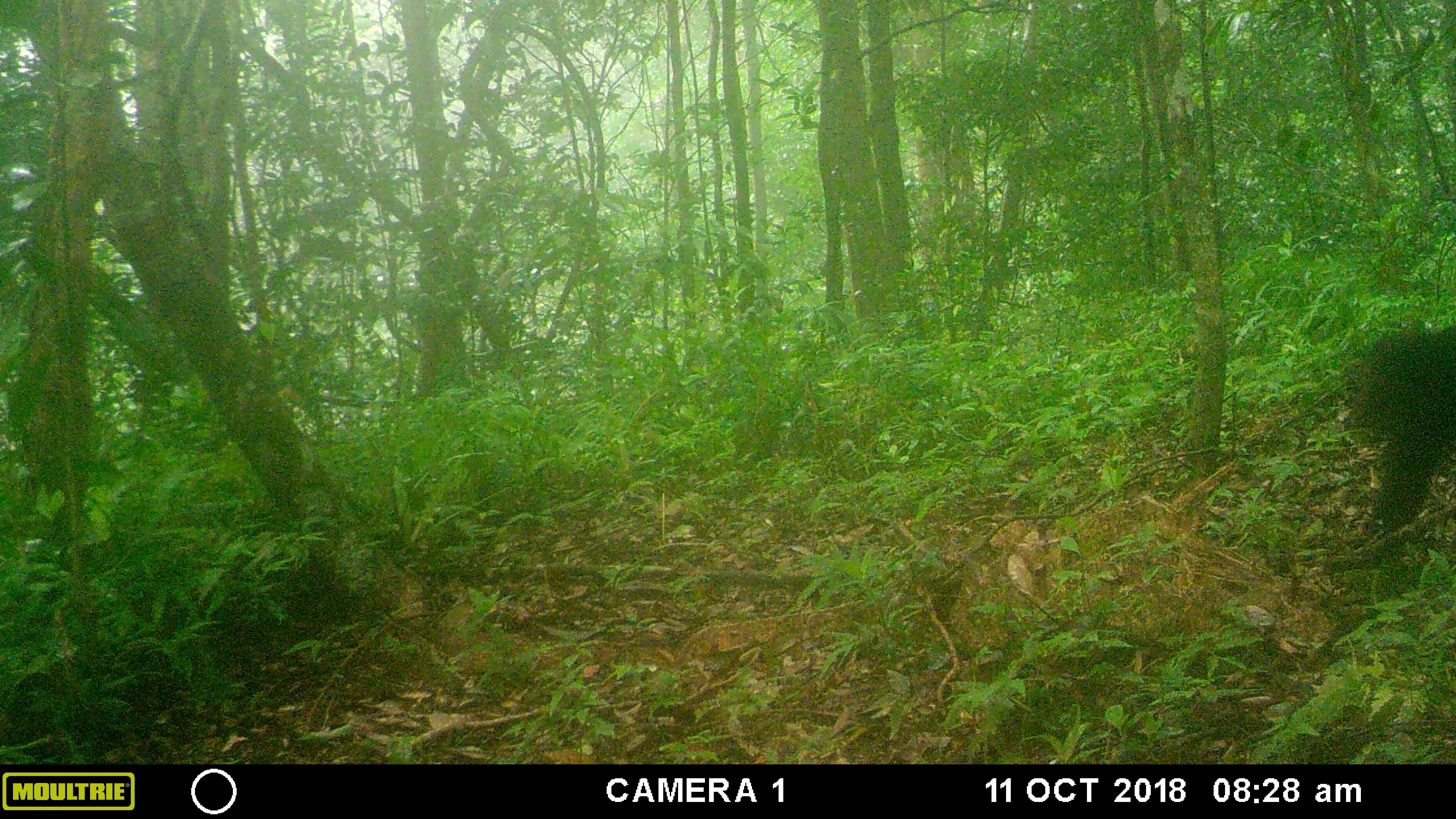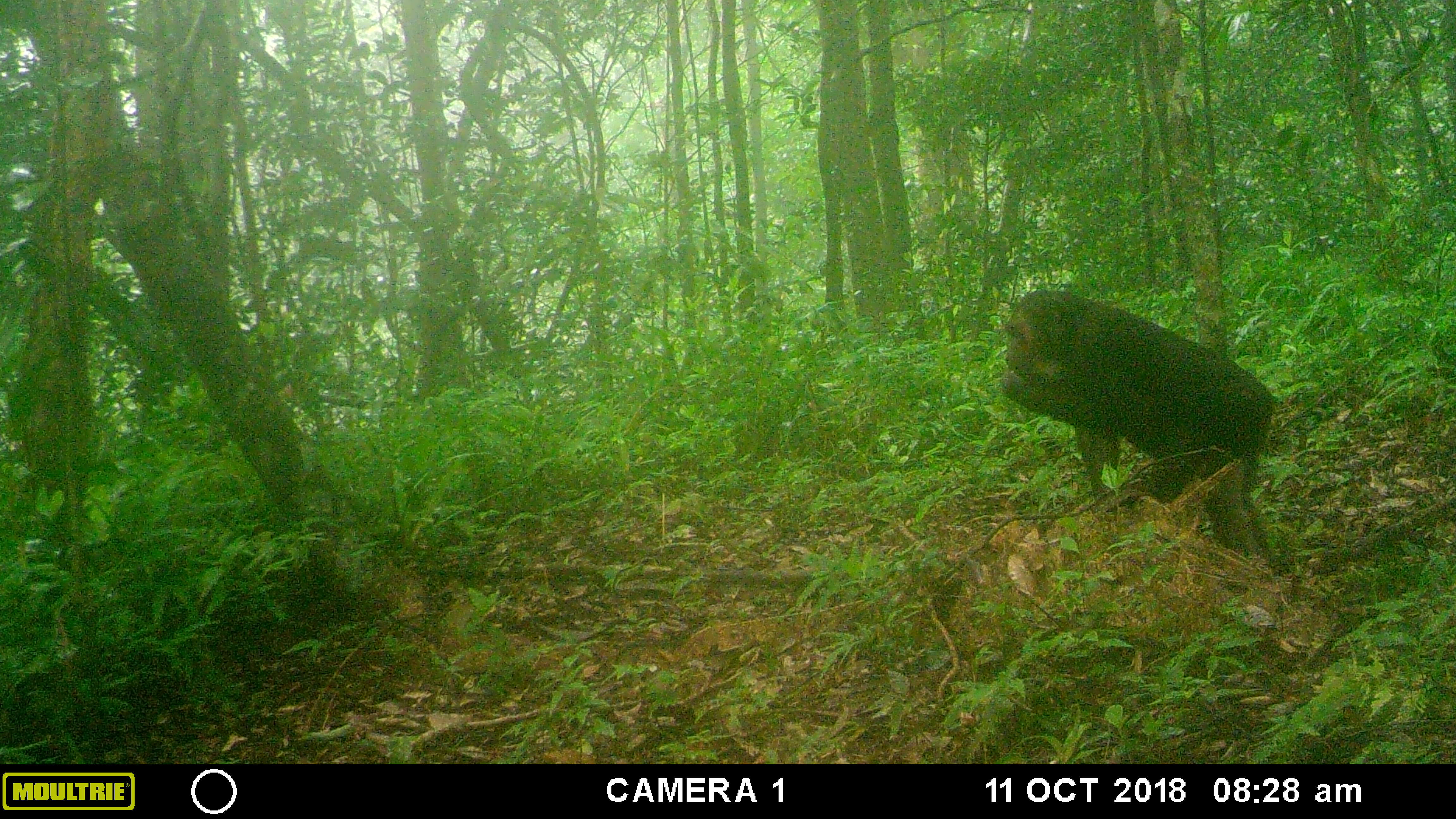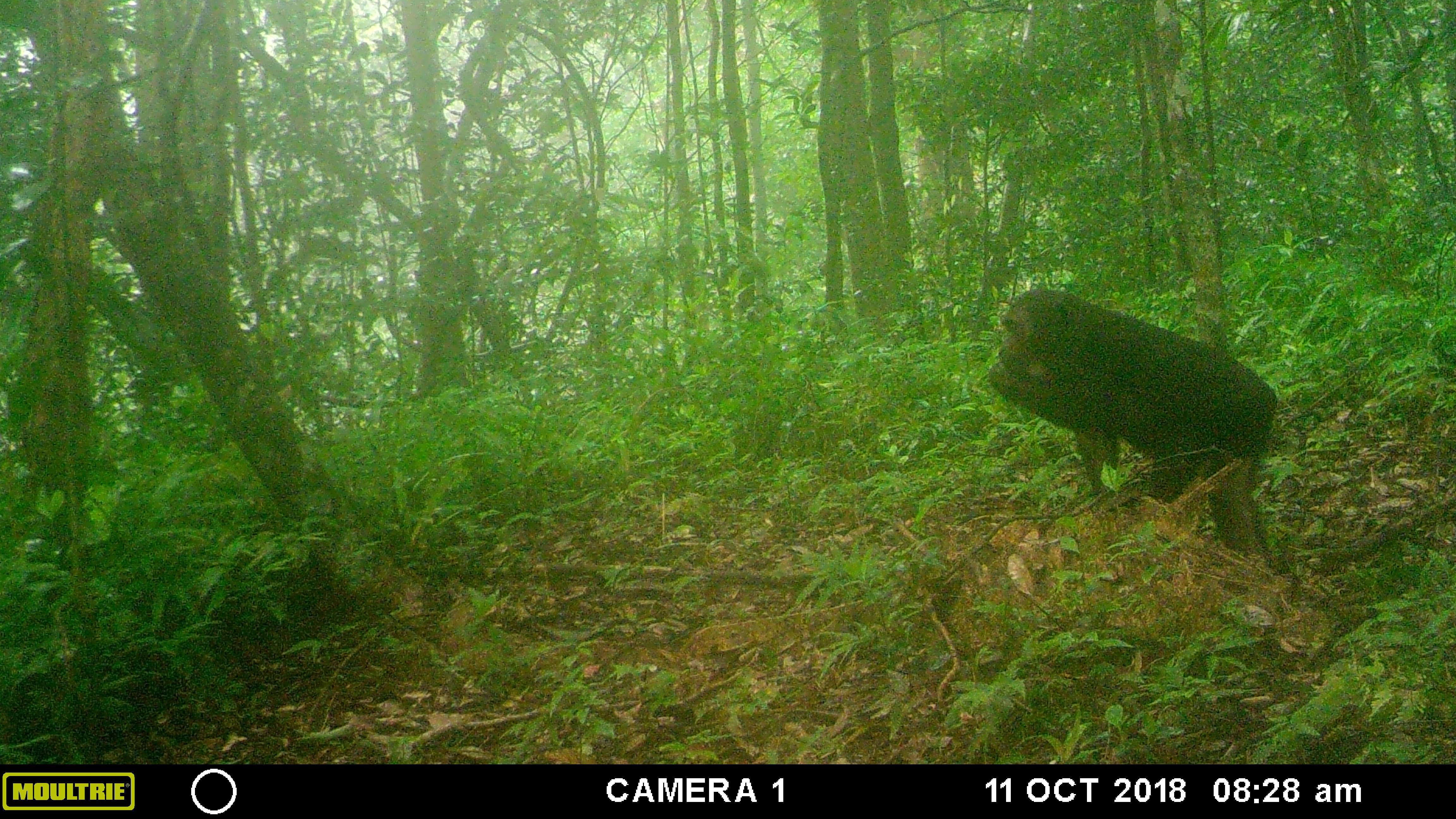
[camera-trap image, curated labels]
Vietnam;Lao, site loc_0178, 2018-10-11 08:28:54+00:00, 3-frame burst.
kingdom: Animalia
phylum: Chordata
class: Mammalia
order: Primates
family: Cercopithecidae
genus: Macaca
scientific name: Macaca arctoides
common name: stump-tailed macaque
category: stump tailed macaque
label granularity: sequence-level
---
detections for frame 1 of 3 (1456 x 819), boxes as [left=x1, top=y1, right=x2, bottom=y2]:
stump tailed macaque: [left=1343, top=323, right=1456, bottom=533]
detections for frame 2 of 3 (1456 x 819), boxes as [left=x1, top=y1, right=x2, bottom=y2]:
stump tailed macaque: [left=1000, top=288, right=1275, bottom=563]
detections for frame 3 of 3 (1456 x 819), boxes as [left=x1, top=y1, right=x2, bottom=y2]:
stump tailed macaque: [left=988, top=288, right=1276, bottom=554]